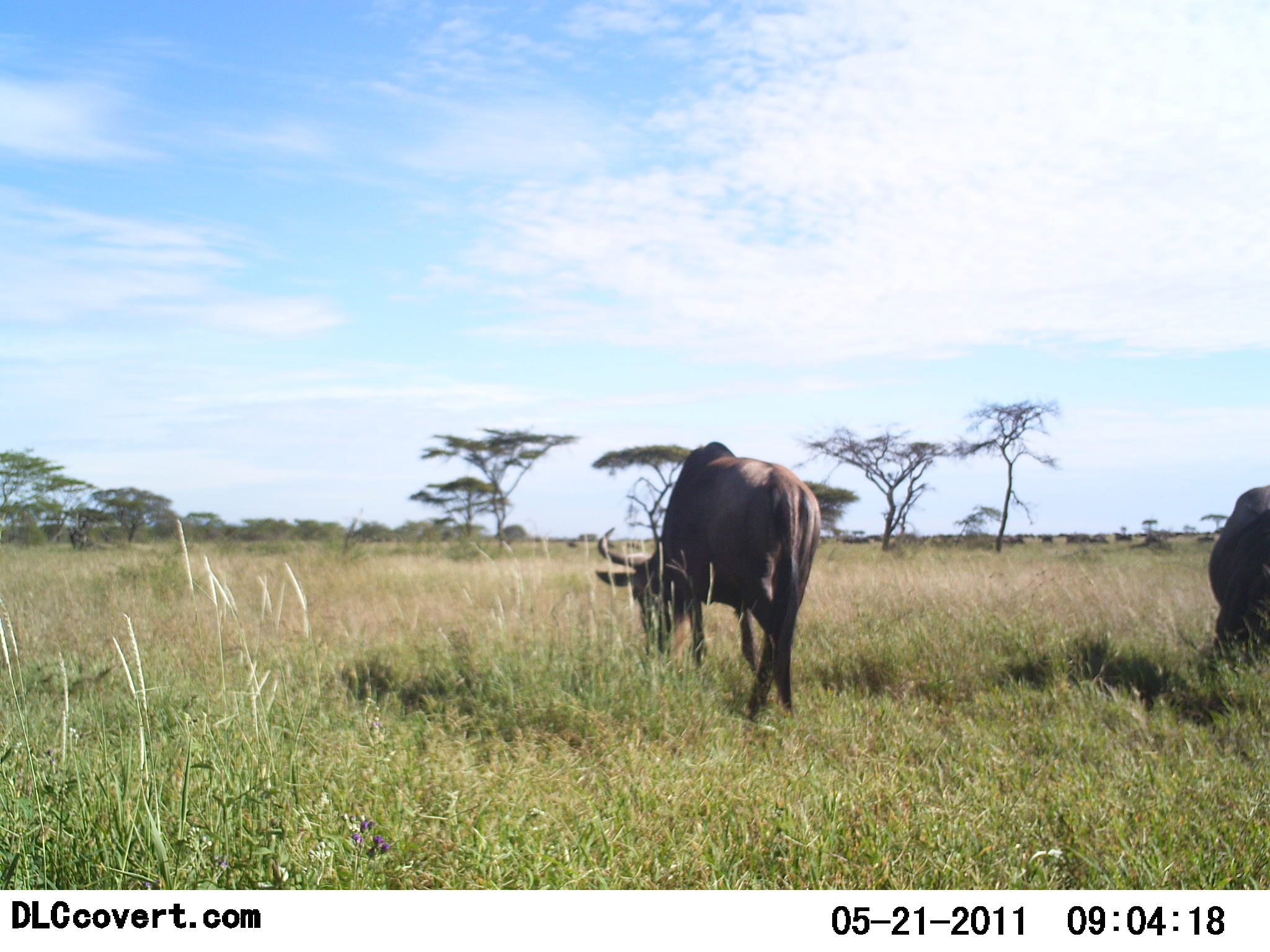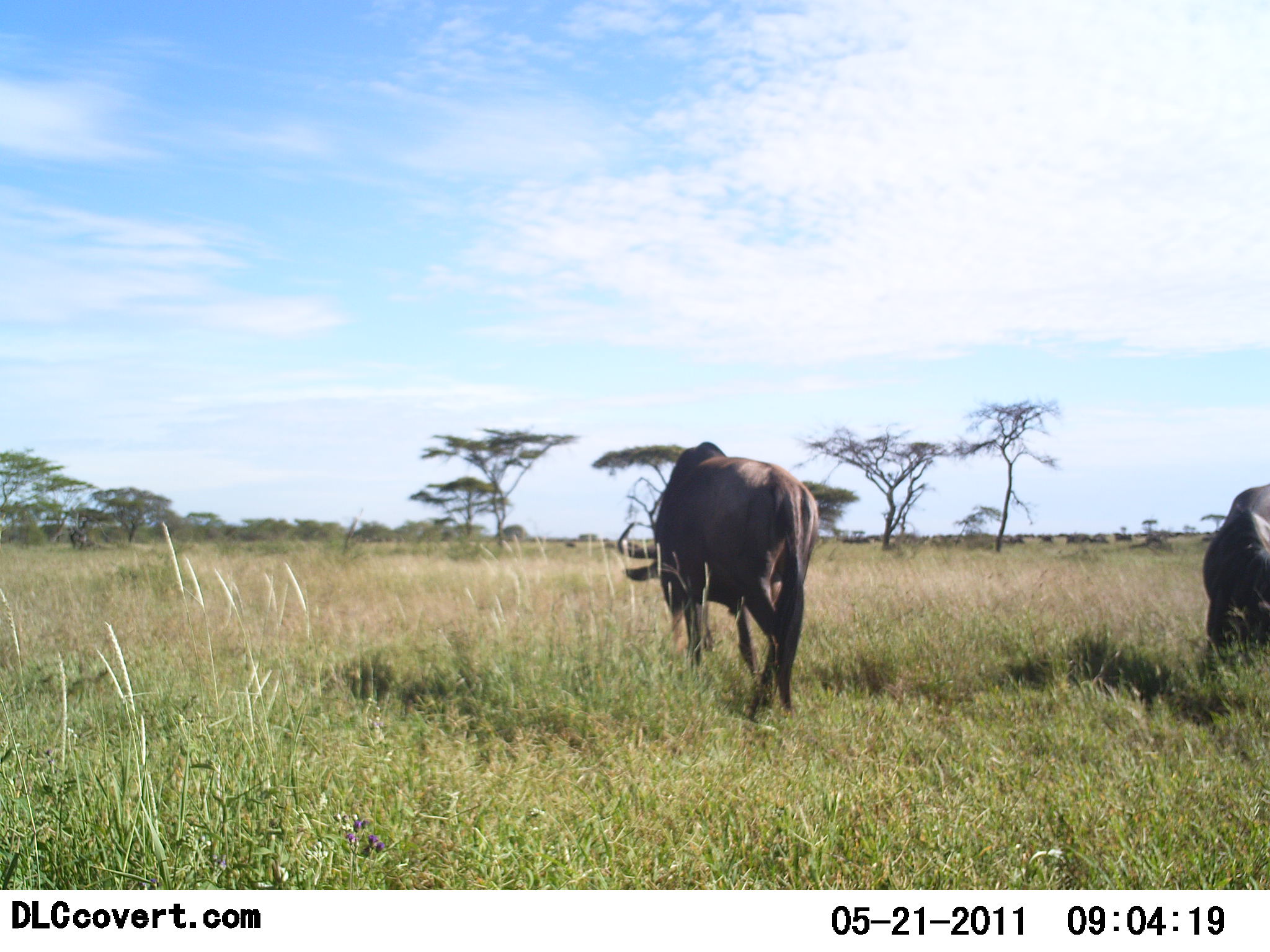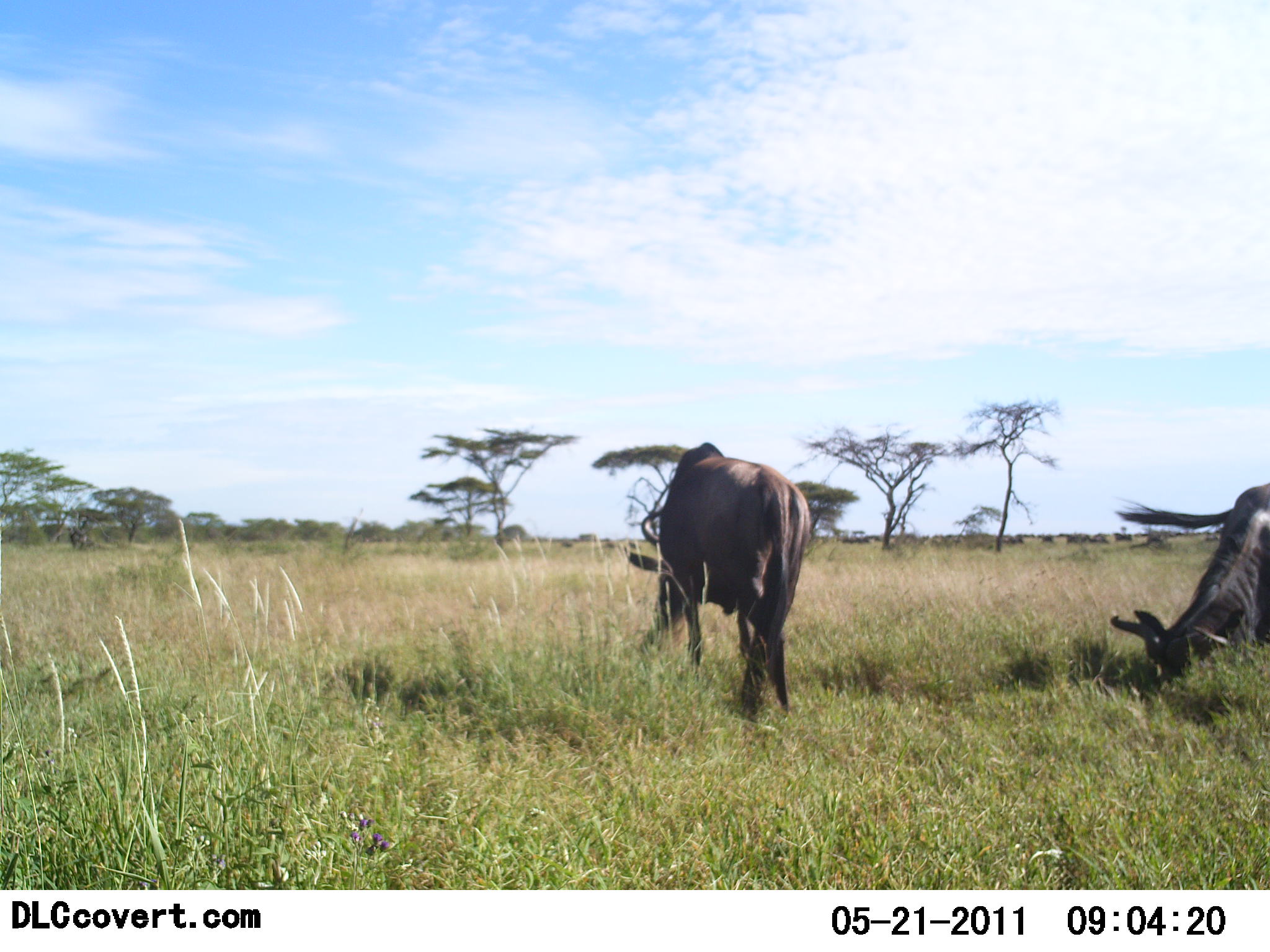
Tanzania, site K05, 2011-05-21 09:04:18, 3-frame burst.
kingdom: Animalia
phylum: Chordata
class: Mammalia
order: Artiodactyla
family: Bovidae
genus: Connochaetes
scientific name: Connochaetes taurinus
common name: blue wildebeest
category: wildebeest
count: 2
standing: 8%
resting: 0%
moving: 0%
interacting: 0%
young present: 0%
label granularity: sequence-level